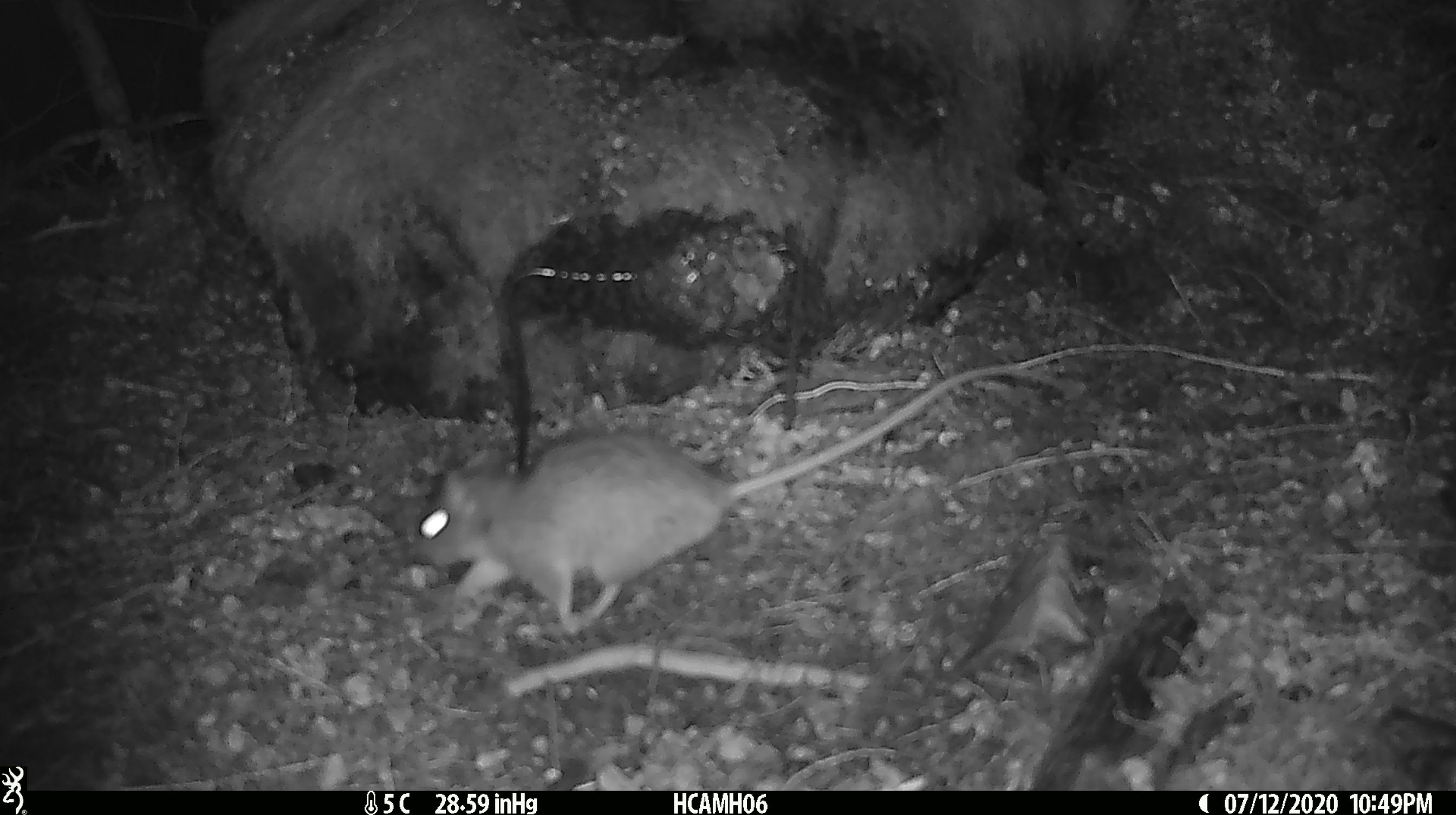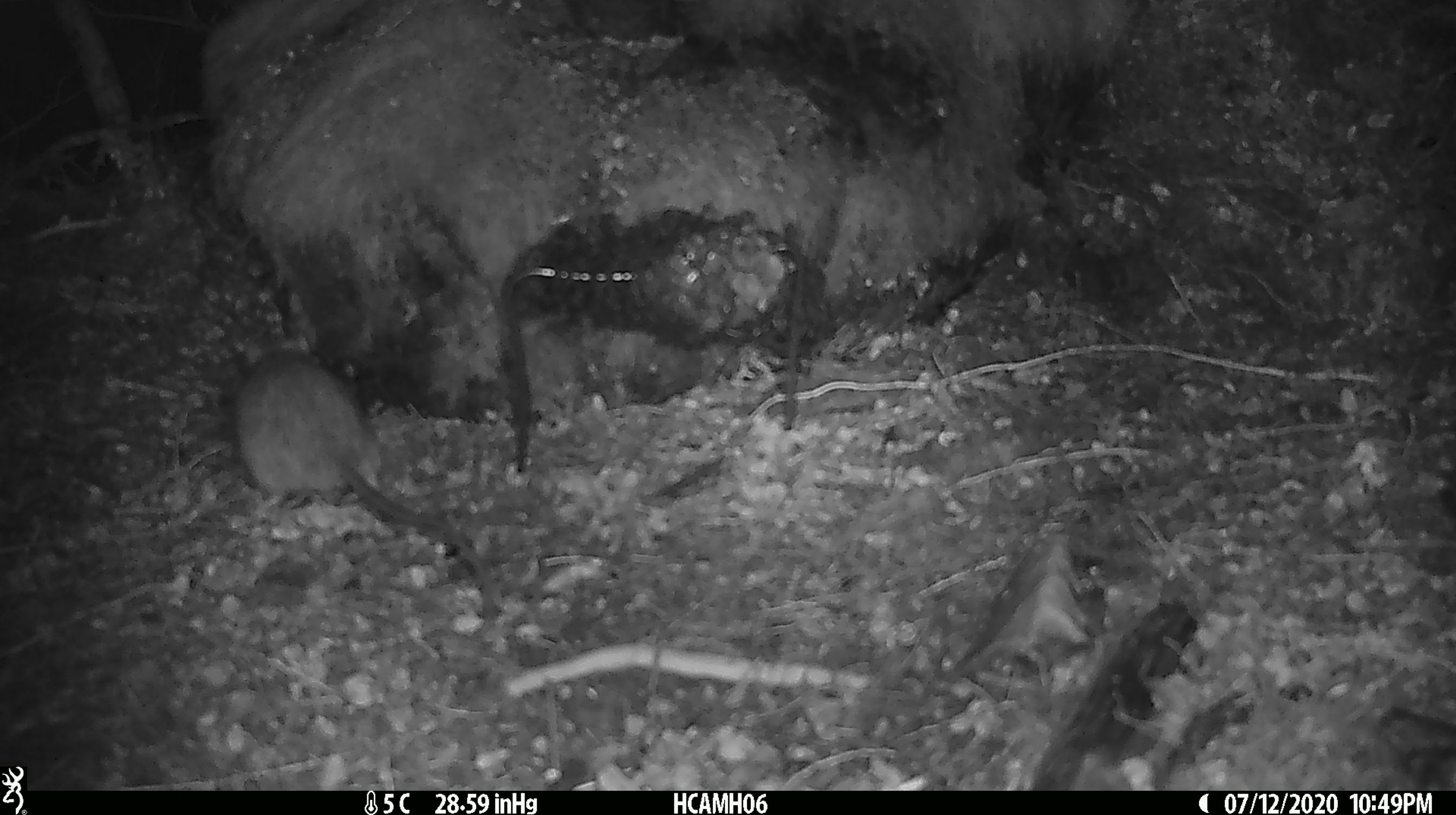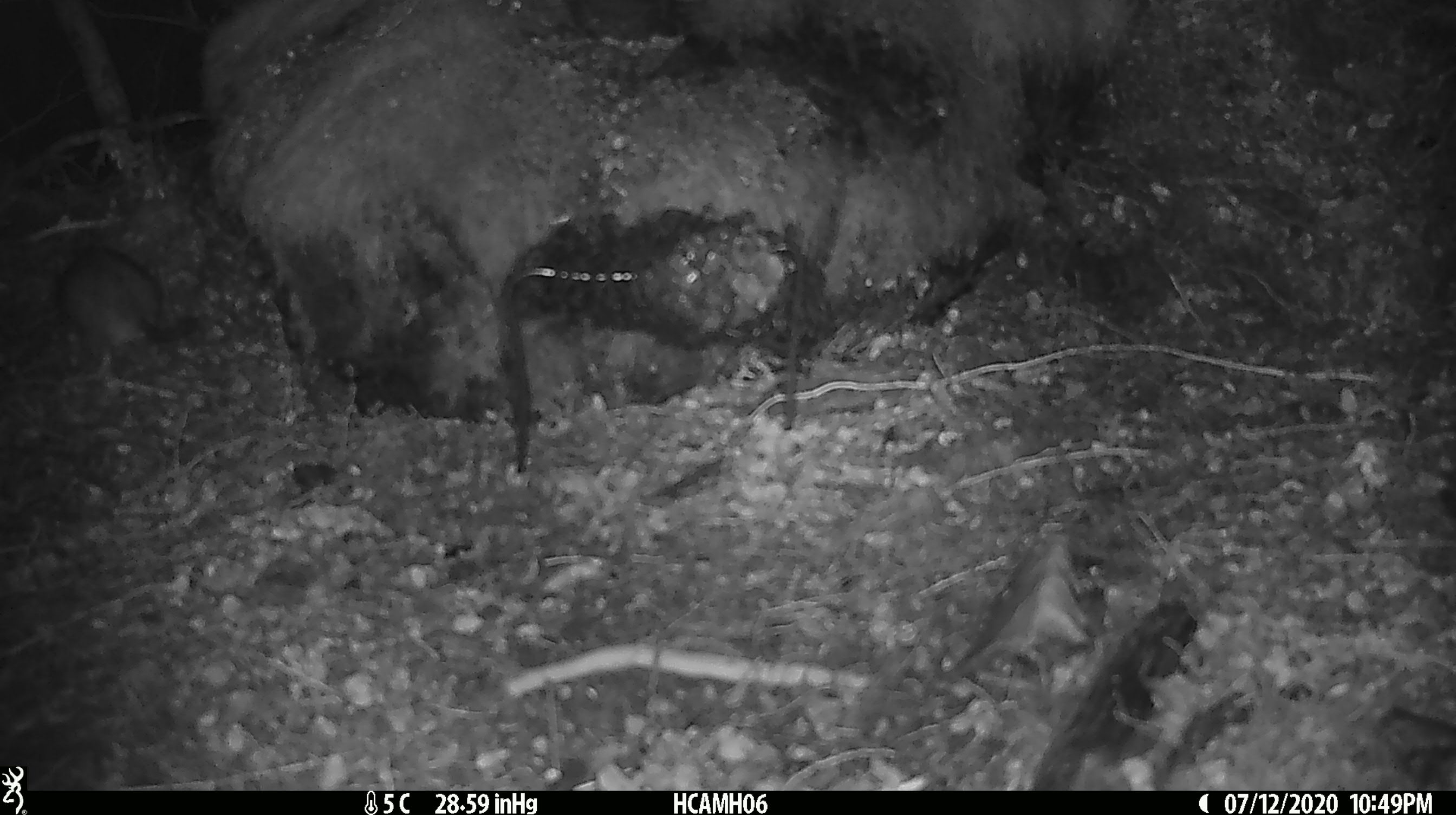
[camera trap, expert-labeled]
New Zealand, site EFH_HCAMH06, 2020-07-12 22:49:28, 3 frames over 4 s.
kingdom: Animalia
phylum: Chordata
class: Mammalia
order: Rodentia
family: Muridae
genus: Rattus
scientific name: Rattus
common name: rat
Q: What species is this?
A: Rat (Rattus).